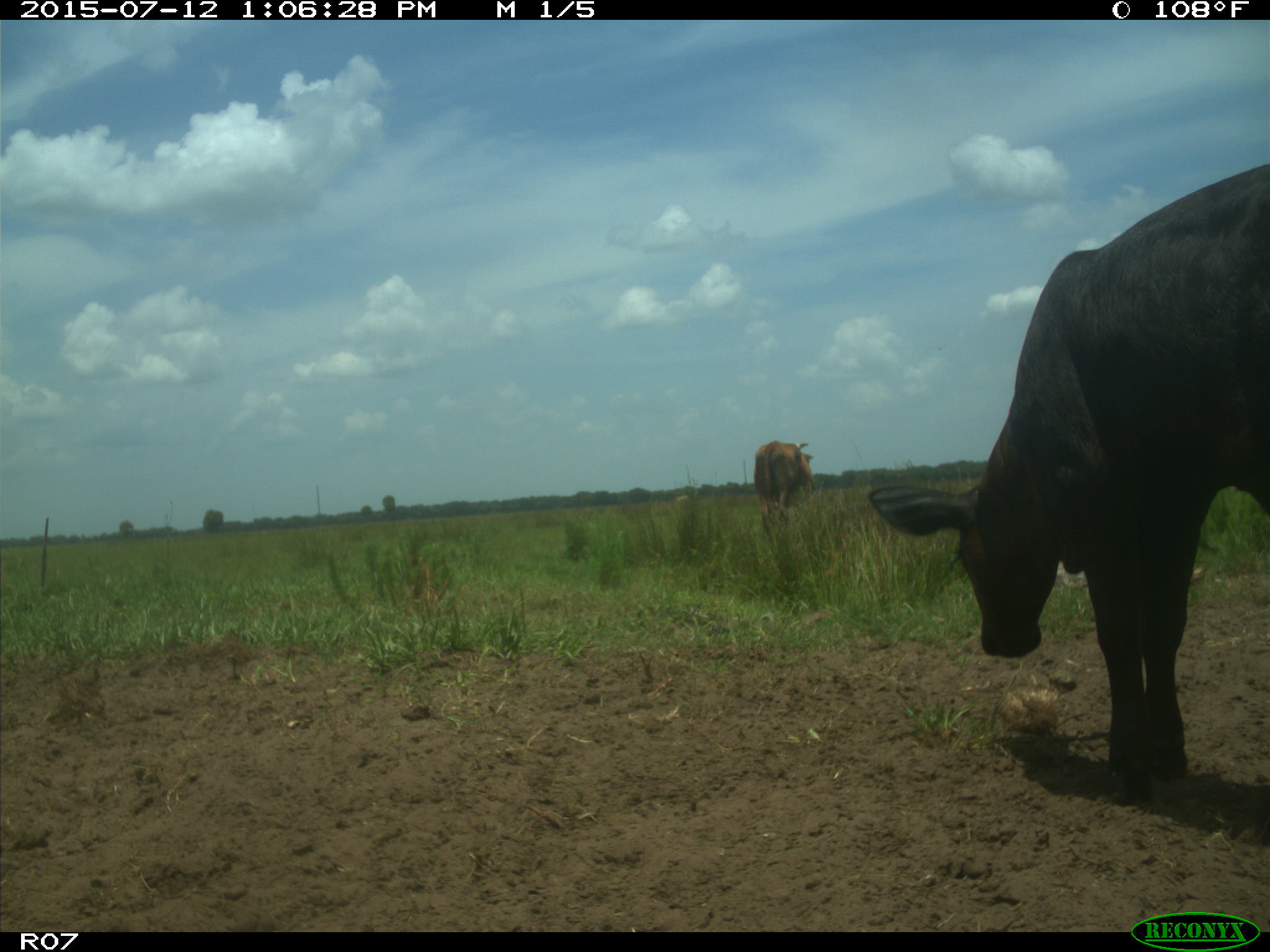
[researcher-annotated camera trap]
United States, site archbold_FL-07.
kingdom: Animalia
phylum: Chordata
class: Mammalia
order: Artiodactyla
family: Bovidae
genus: Bos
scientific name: Bos taurus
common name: domestic cow